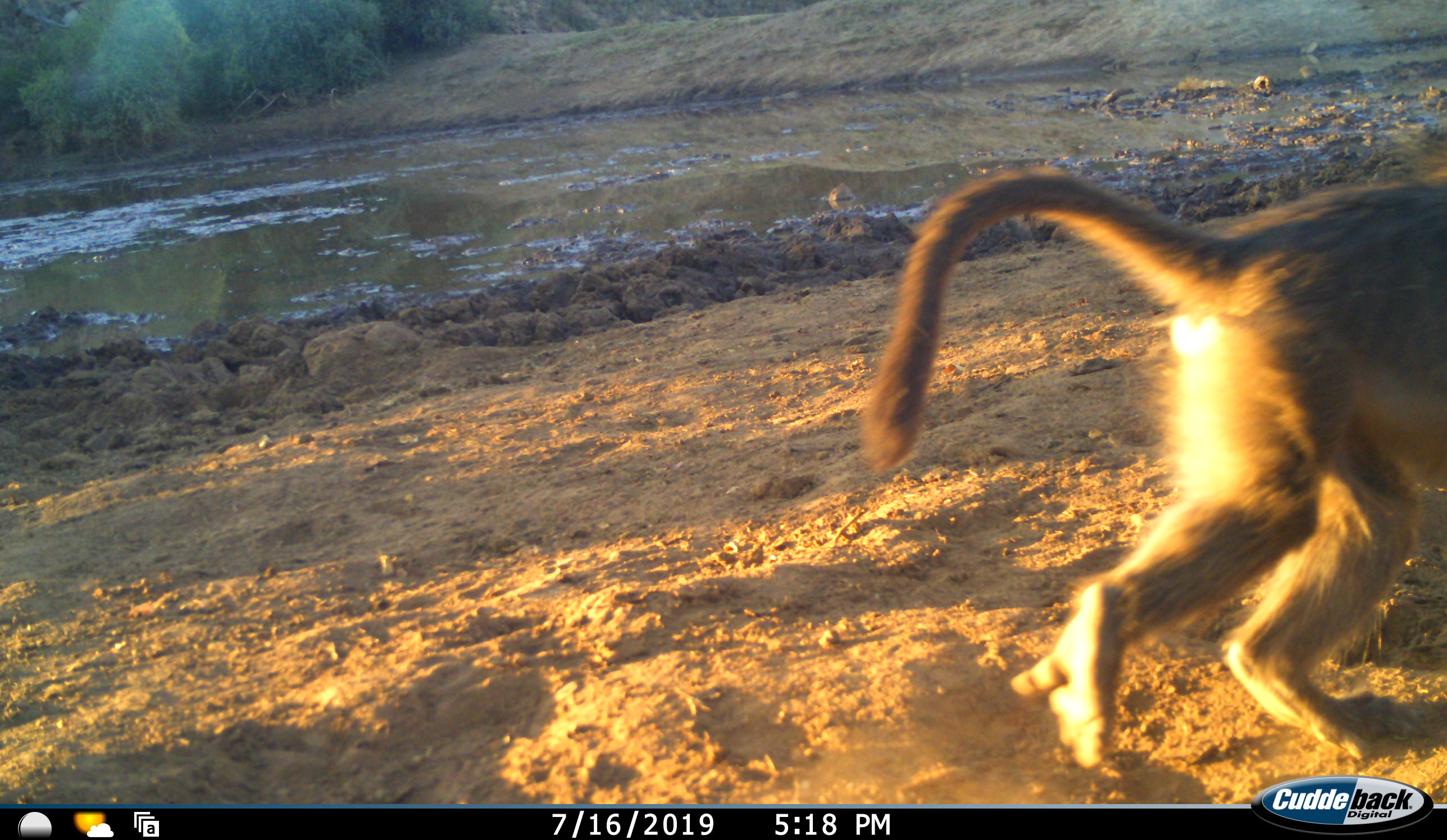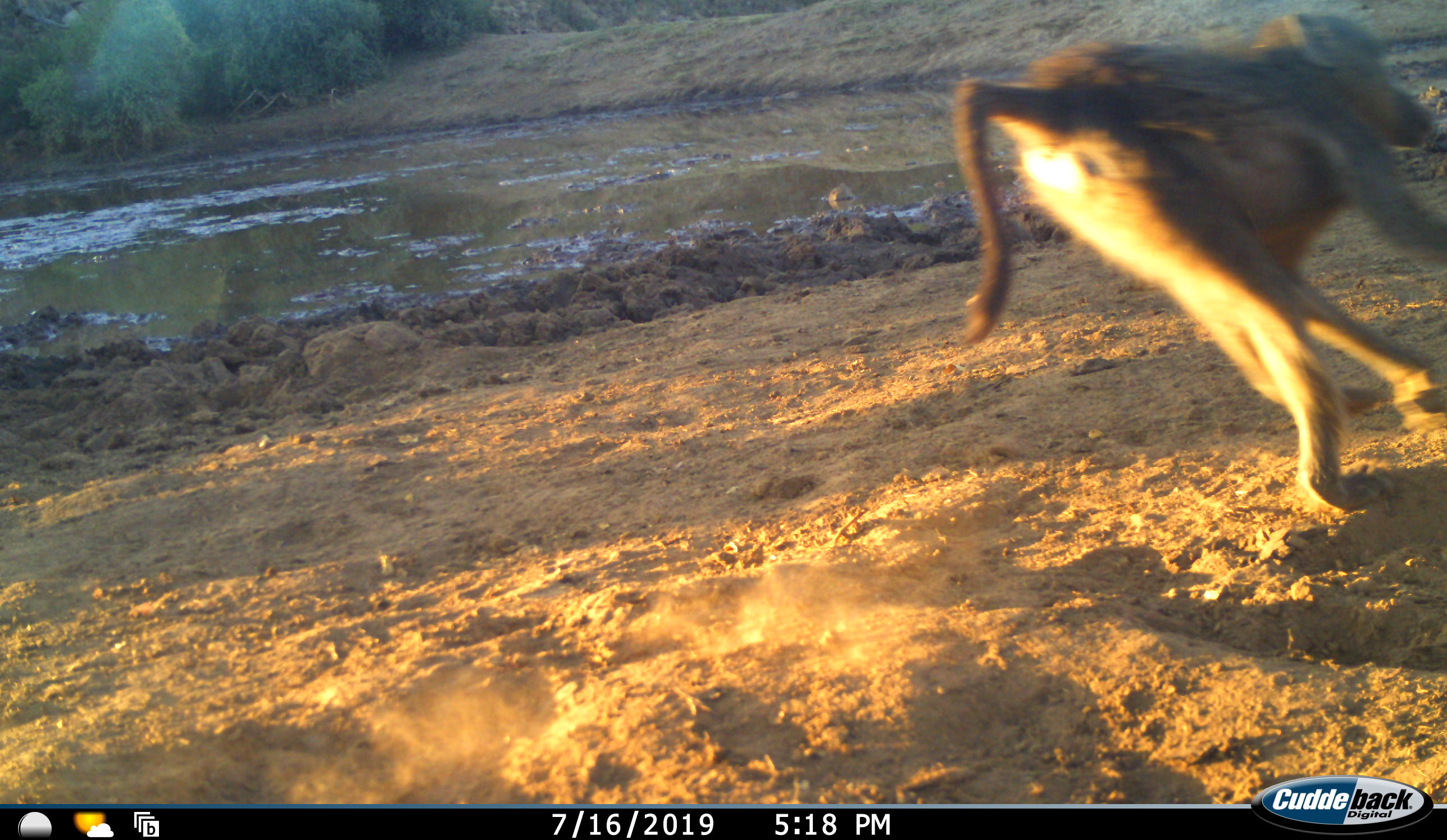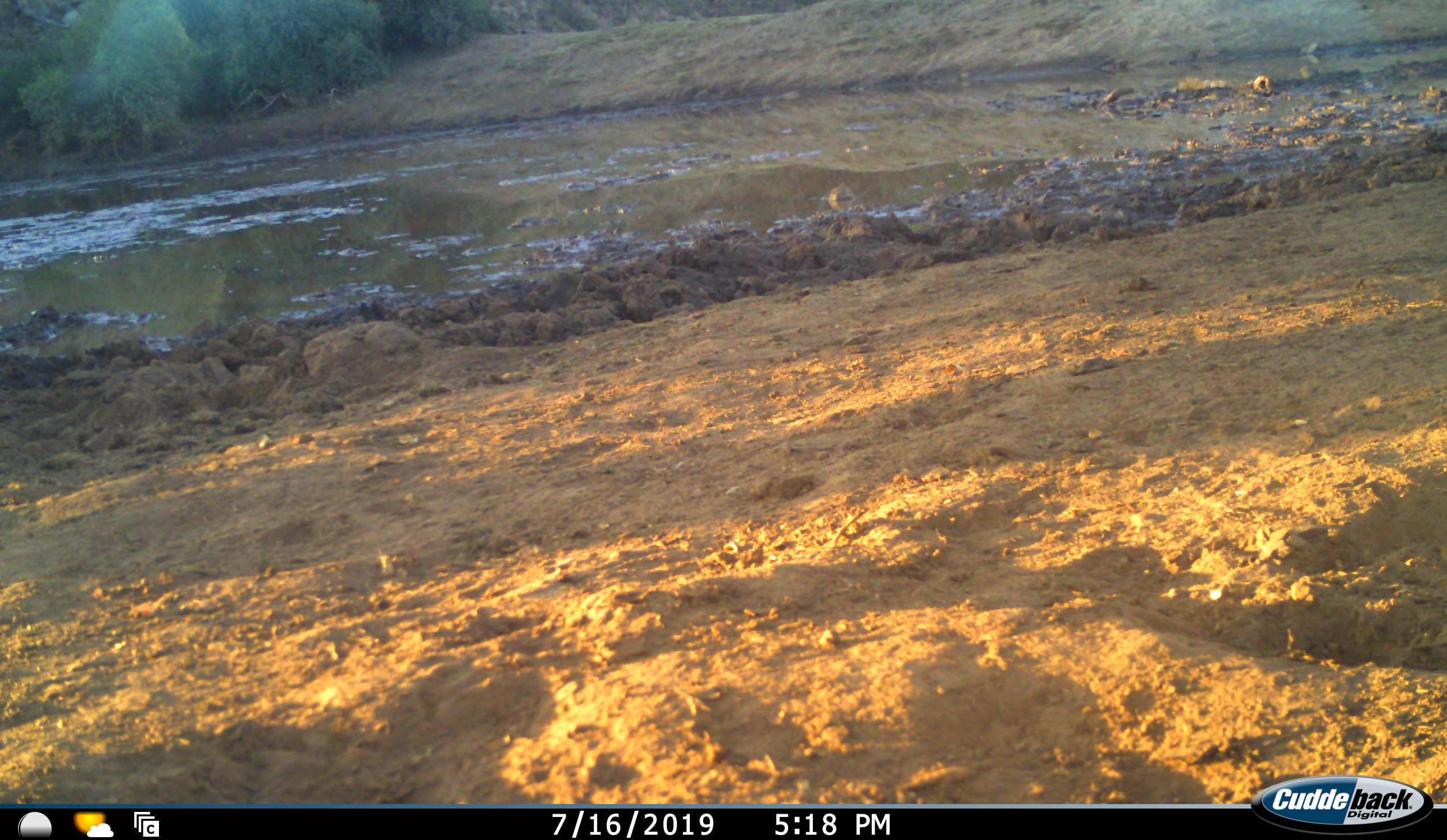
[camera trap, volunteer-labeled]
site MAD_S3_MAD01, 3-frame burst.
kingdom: Animalia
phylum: Chordata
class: Mammalia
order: Primates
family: Cercopithecidae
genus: Papio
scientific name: Papio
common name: baboon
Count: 1.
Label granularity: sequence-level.